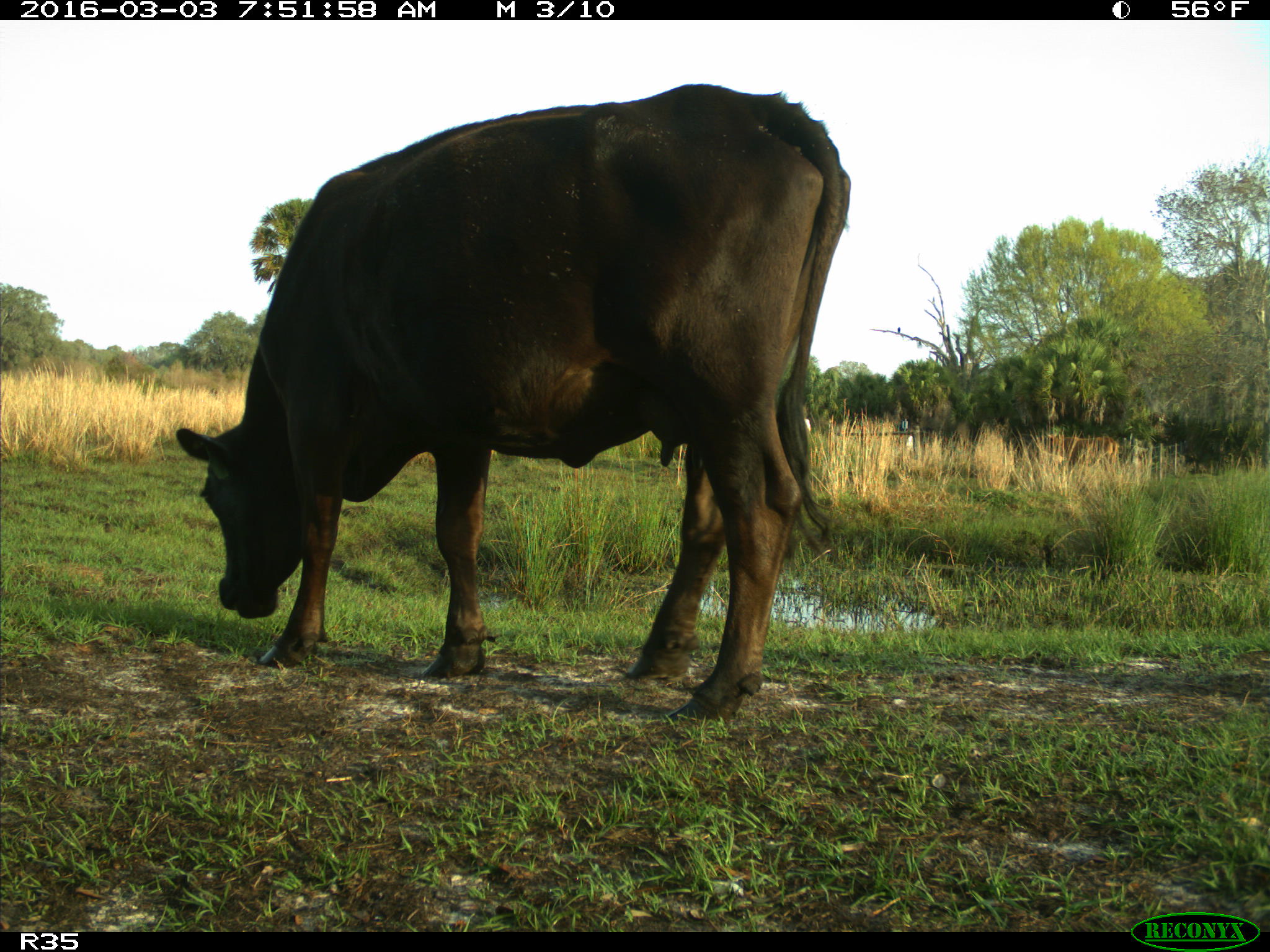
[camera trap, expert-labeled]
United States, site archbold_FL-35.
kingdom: Animalia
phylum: Chordata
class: Mammalia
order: Artiodactyla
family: Bovidae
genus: Bos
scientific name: Bos taurus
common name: domestic cow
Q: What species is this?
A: Bos taurus (domestic cow).